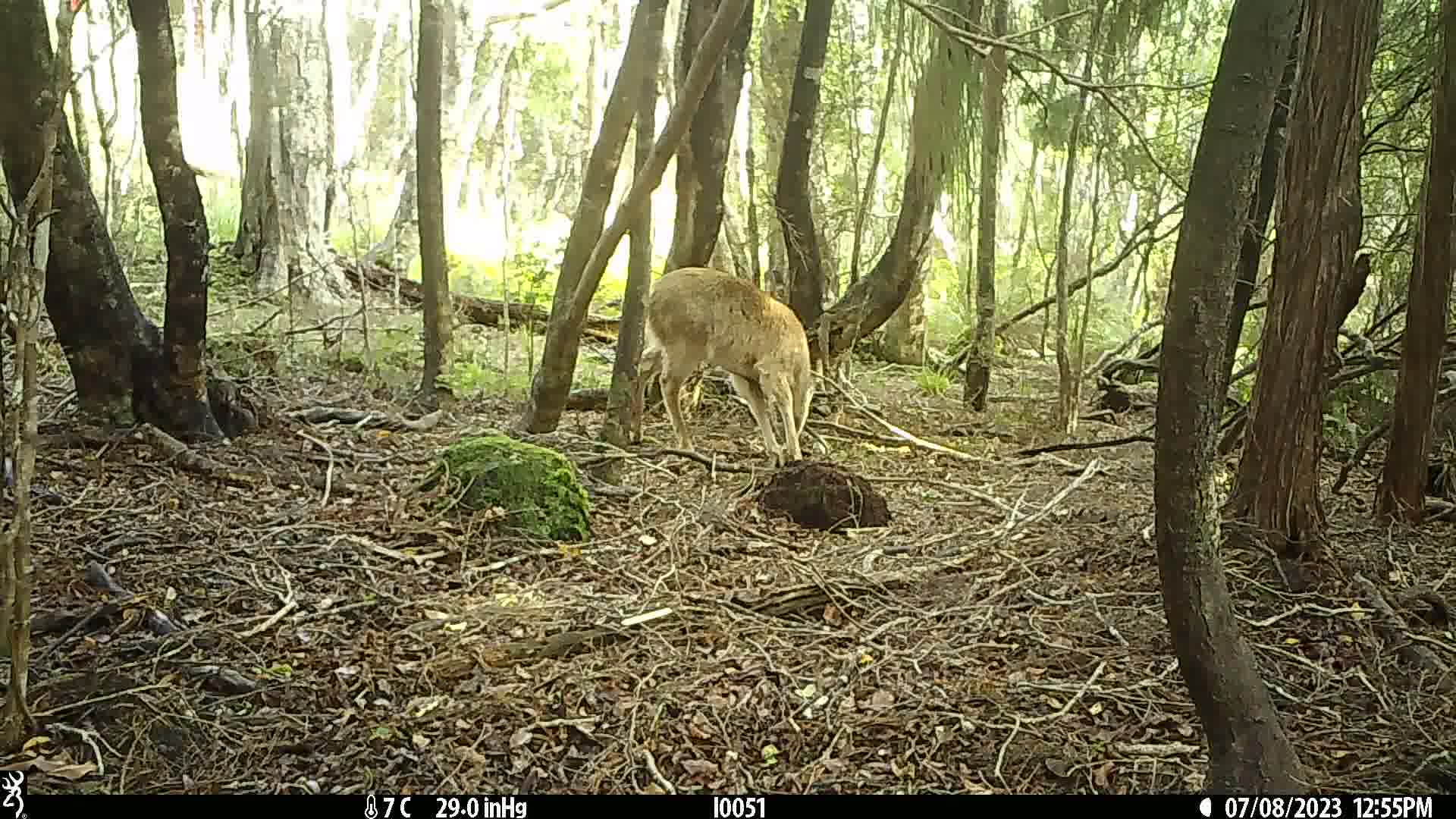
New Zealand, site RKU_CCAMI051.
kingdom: Animalia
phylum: Chordata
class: Mammalia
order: Artiodactyla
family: Cervidae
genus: Odocoileus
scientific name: Odocoileus virginianus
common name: white-tailed deer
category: white tailed deer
White tailed deer (white-tailed deer) (Odocoileus virginianus).